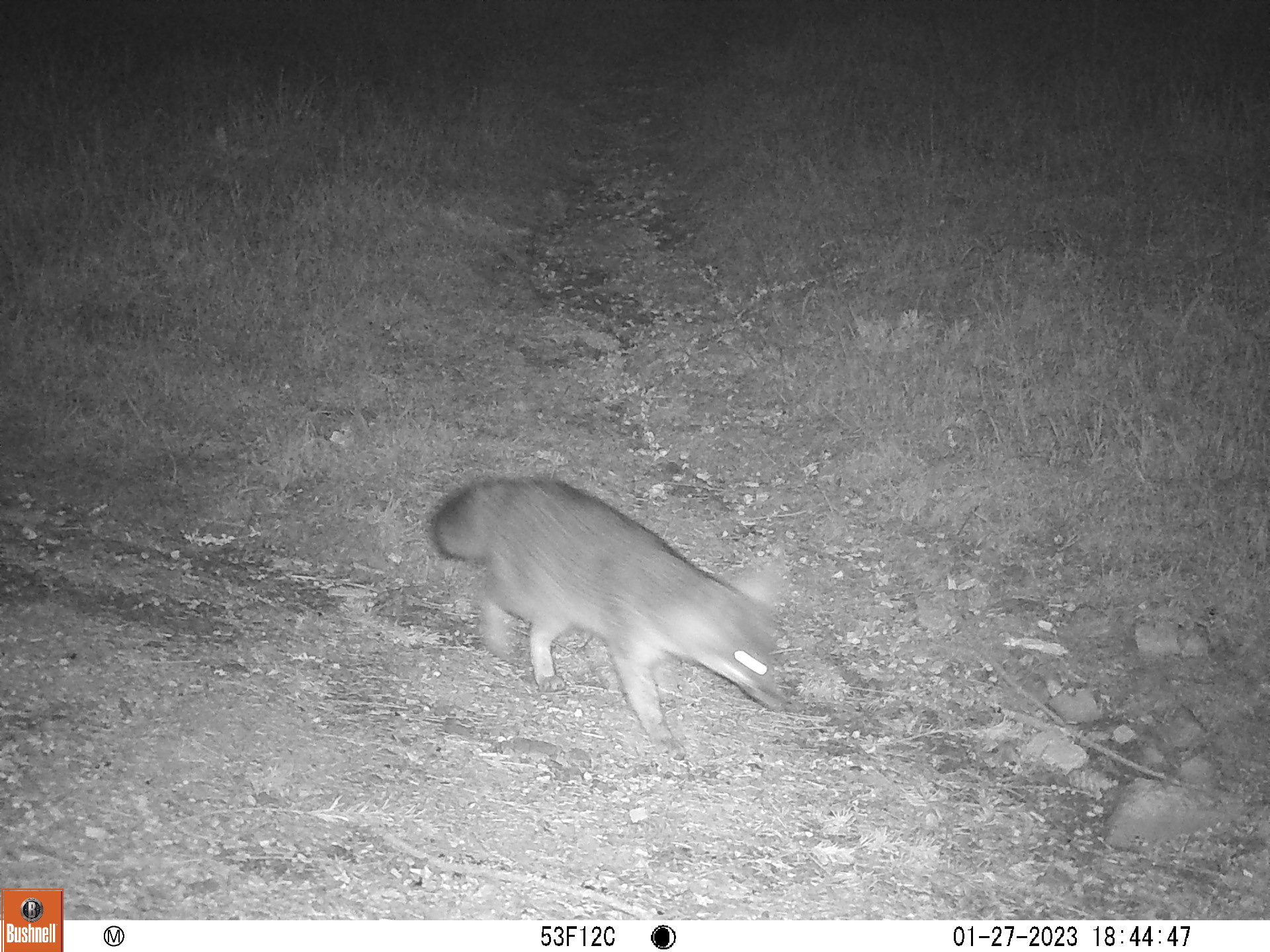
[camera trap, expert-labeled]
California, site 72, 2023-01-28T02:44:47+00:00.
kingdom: Animalia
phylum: Chordata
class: Mammalia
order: Carnivora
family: Canidae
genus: Urocyon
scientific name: Urocyon cinereoargenteus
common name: gray fox